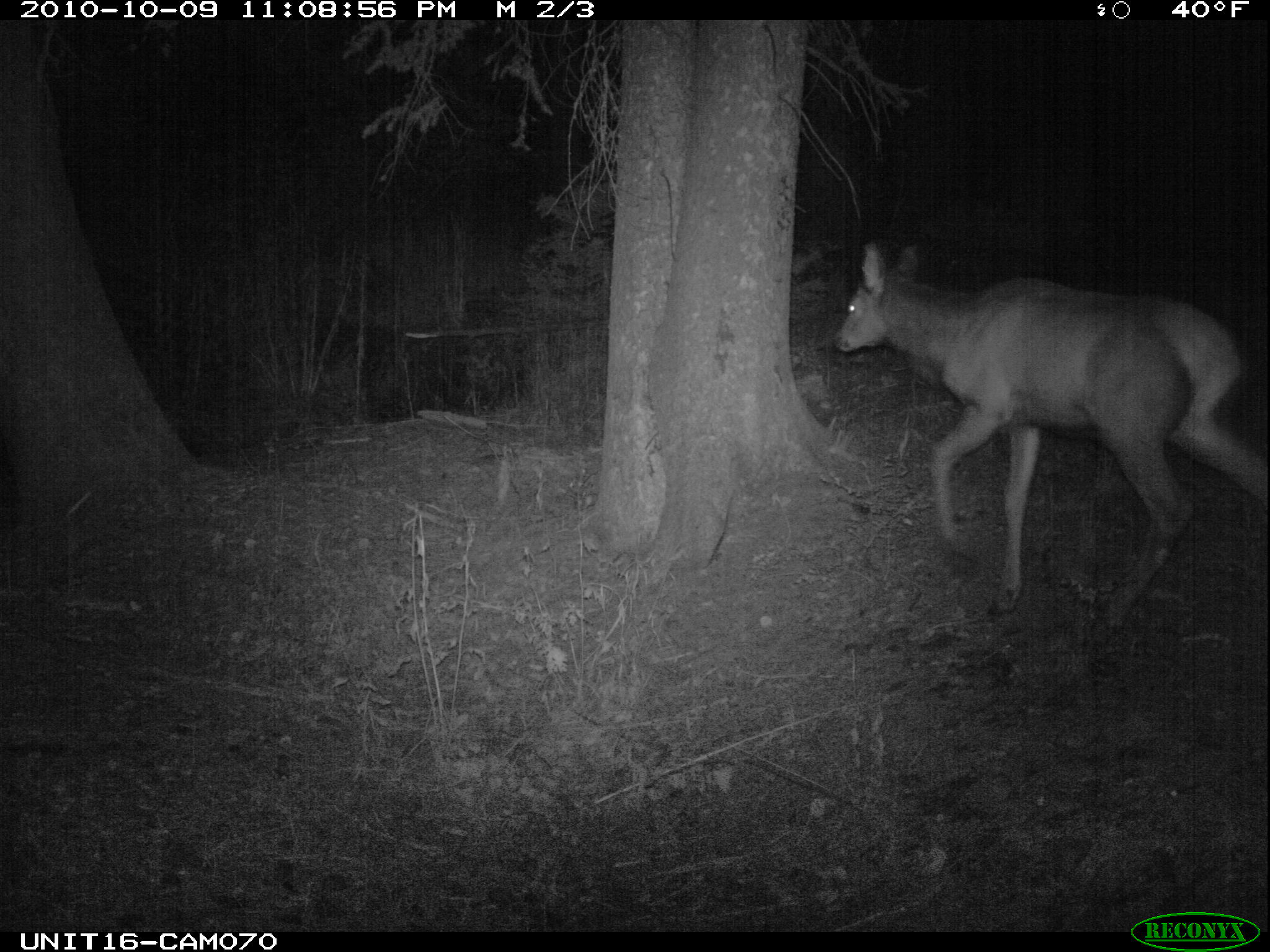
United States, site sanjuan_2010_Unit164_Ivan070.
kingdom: Animalia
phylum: Chordata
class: Mammalia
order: Artiodactyla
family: Cervidae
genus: Cervus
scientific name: Cervus elaphus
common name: red deer